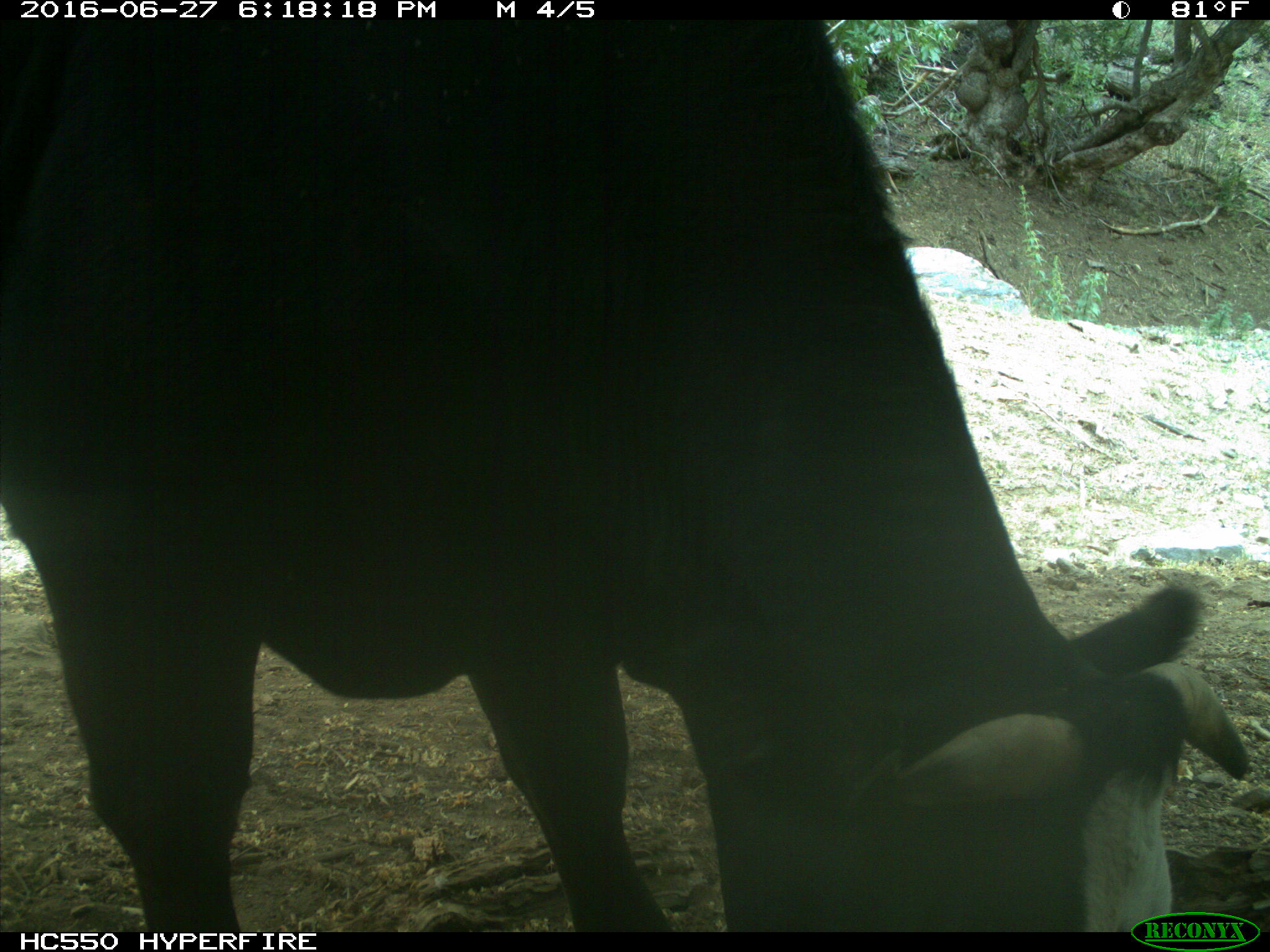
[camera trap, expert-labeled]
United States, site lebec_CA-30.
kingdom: Animalia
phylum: Chordata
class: Mammalia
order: Artiodactyla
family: Bovidae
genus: Bos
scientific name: Bos taurus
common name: domestic cow